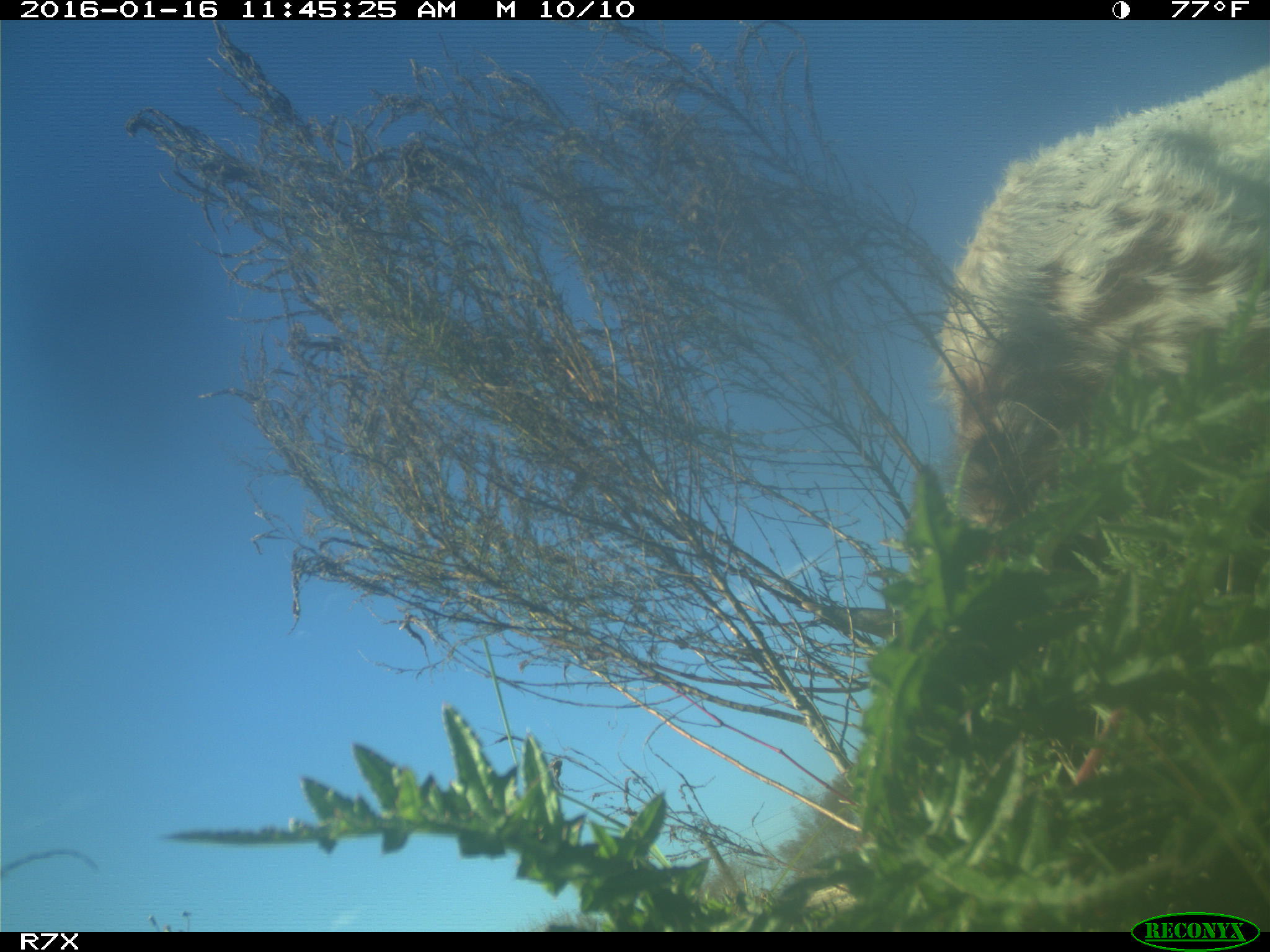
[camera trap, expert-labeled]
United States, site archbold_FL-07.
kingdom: Animalia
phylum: Chordata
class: Mammalia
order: Artiodactyla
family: Bovidae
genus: Bos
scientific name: Bos taurus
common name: domestic cow